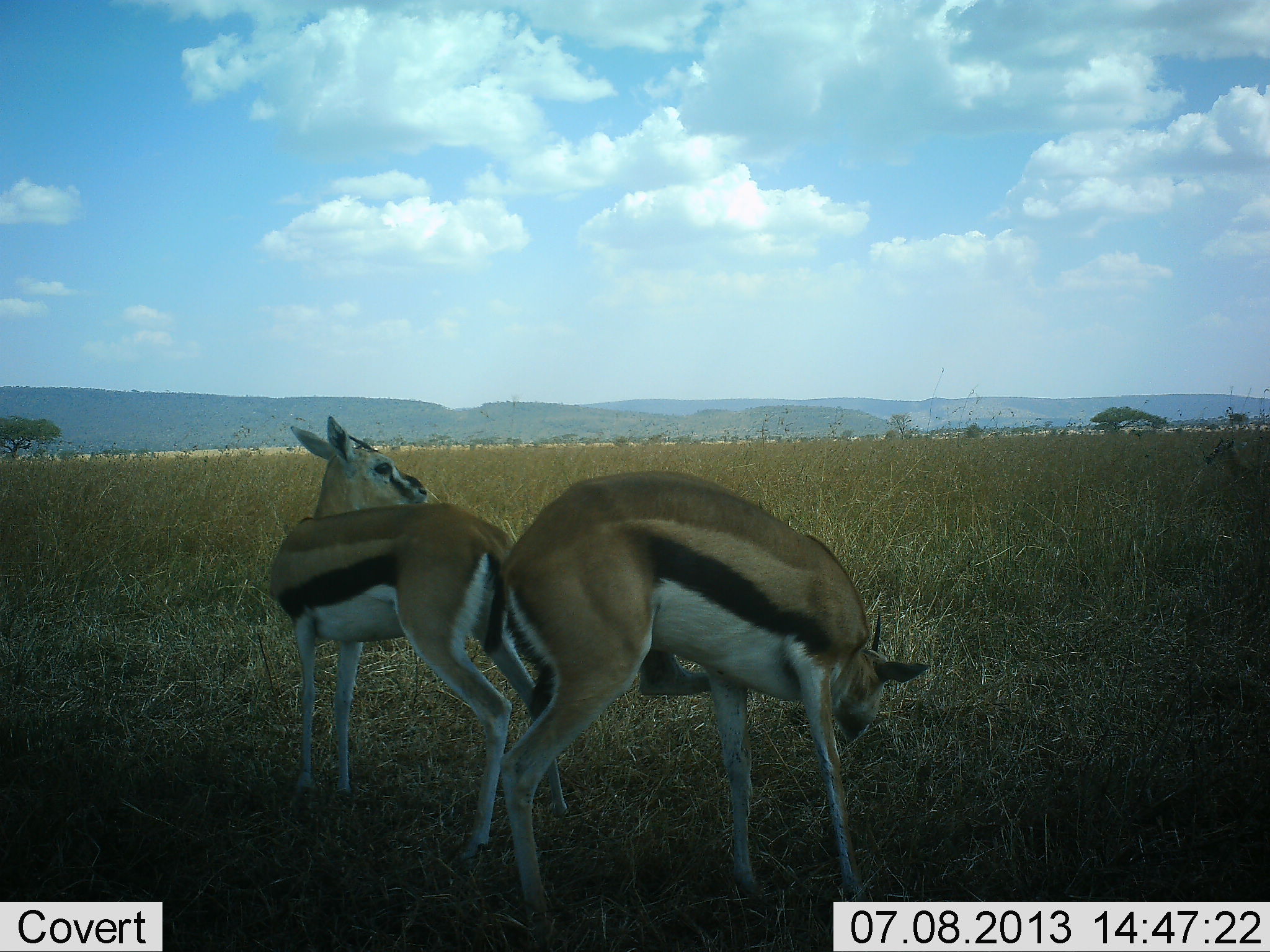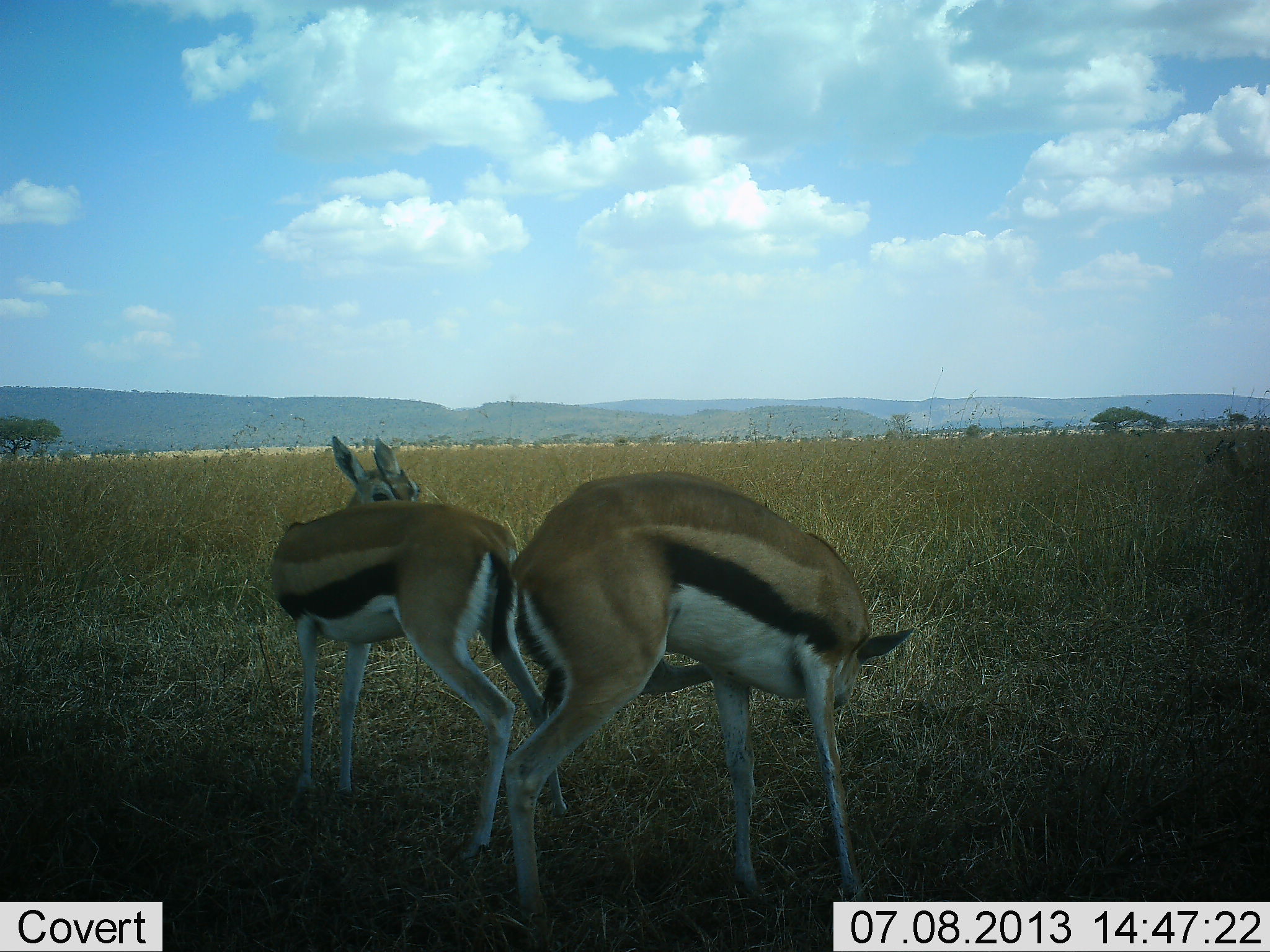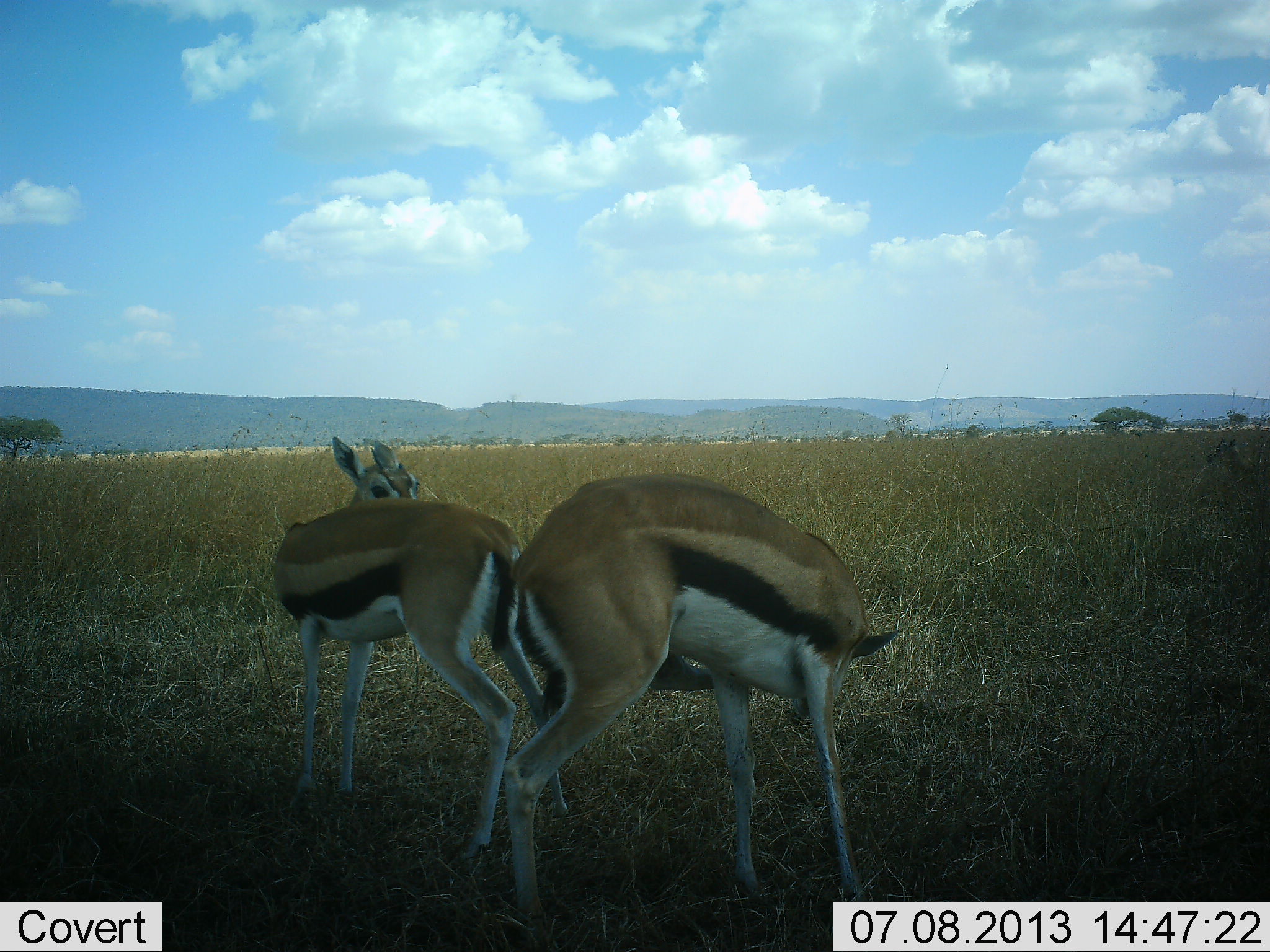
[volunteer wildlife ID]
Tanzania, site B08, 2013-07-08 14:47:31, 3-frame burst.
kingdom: Animalia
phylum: Chordata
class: Mammalia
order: Artiodactyla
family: Bovidae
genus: Eudorcas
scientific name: Eudorcas thomsonii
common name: thomson's gazelle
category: gazellethomsons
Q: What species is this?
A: Gazellethomsons (thomson's gazelle) (Eudorcas thomsonii).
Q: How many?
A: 2.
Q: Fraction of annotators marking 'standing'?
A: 90%.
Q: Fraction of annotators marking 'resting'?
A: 10%.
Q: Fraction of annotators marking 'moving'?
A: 10%.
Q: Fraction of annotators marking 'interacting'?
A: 0%.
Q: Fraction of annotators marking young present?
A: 0%.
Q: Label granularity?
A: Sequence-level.